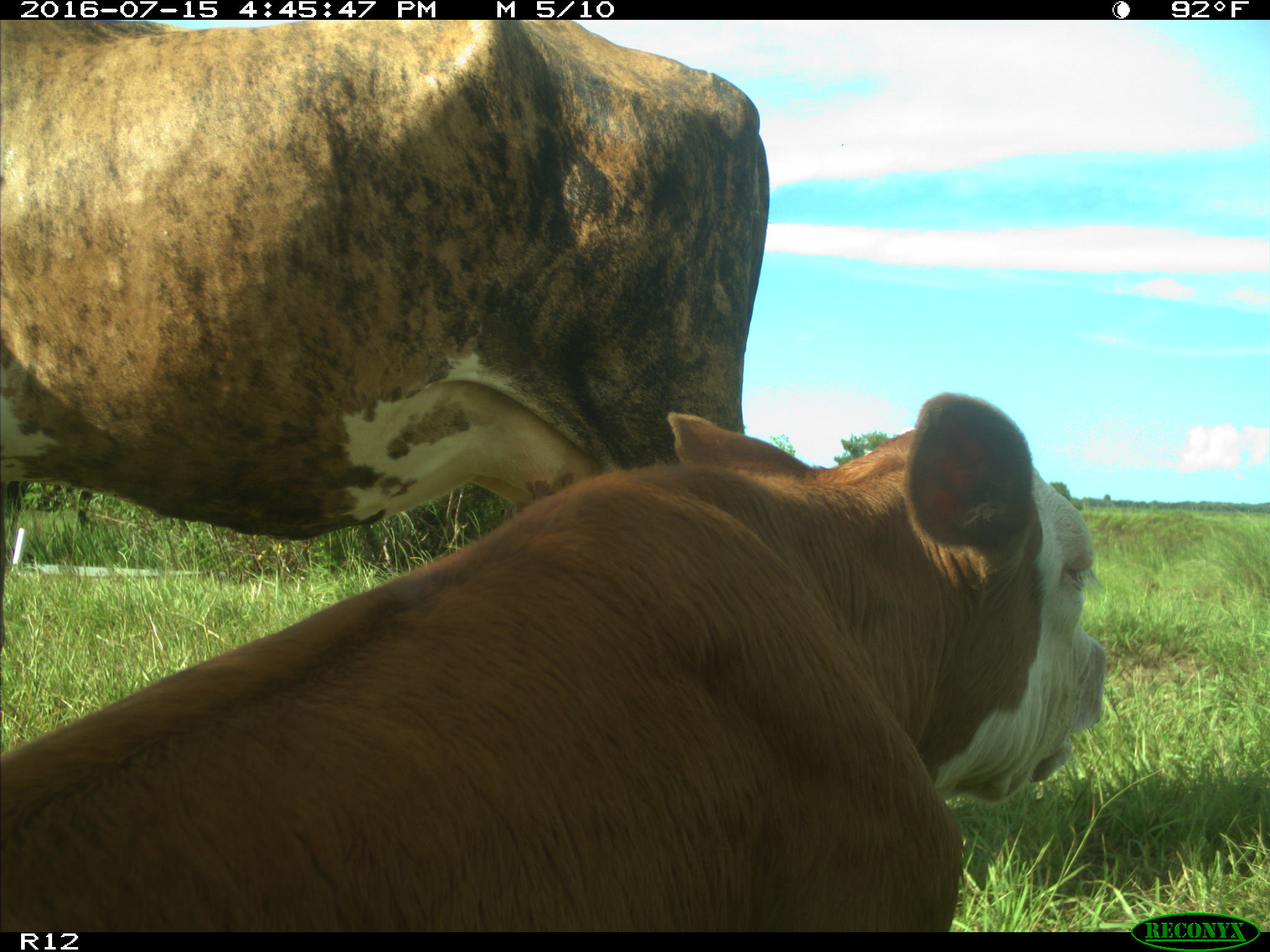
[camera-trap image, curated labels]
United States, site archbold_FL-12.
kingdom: Animalia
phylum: Chordata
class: Mammalia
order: Artiodactyla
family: Bovidae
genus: Bos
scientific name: Bos taurus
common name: domestic cow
Bos taurus (domestic cow).